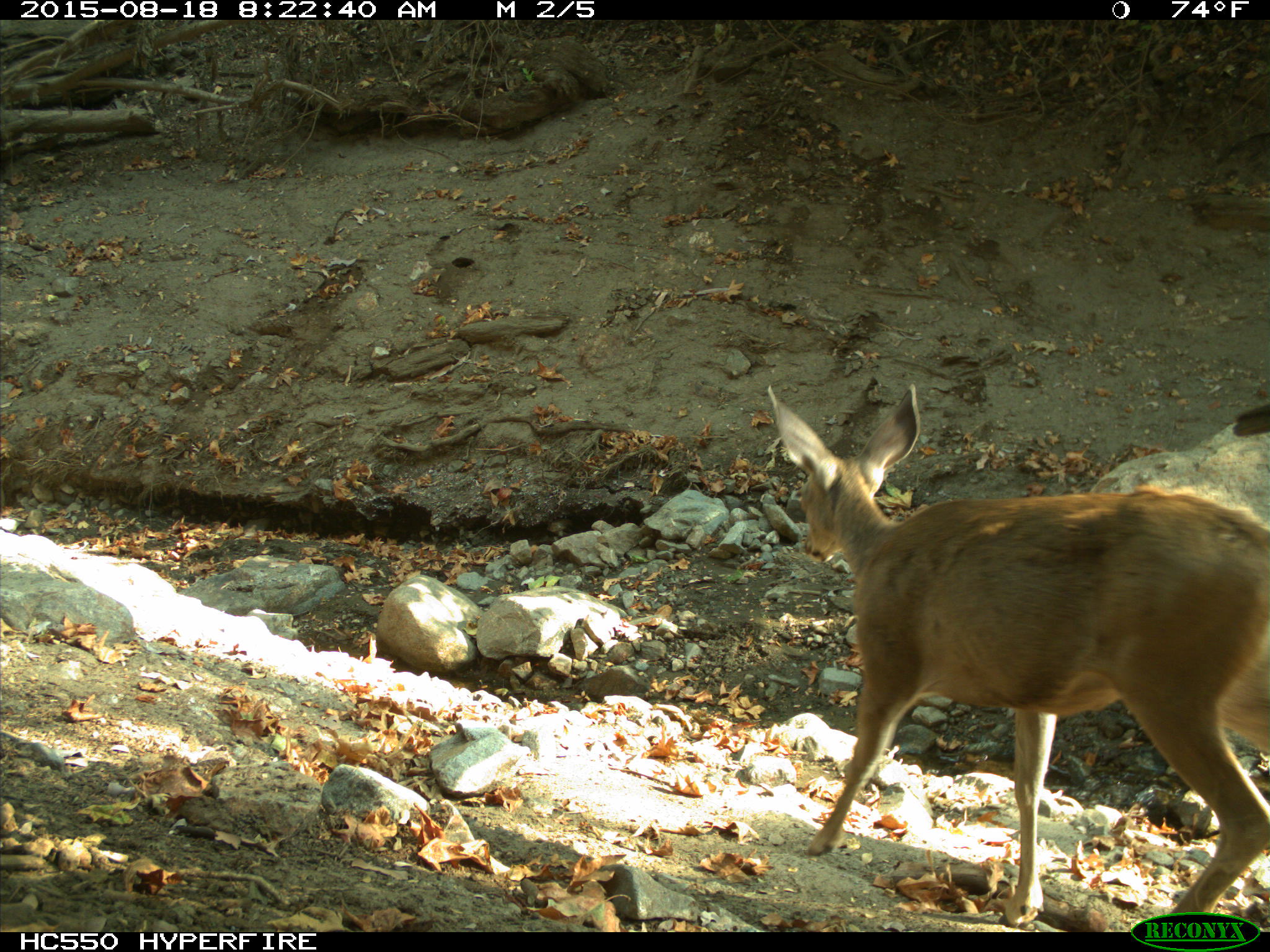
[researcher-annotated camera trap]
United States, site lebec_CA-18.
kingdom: Animalia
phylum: Chordata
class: Mammalia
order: Artiodactyla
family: Cervidae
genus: Odocoileus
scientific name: Odocoileus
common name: deer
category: unidentified deer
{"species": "unidentified deer (deer) (Odocoileus)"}